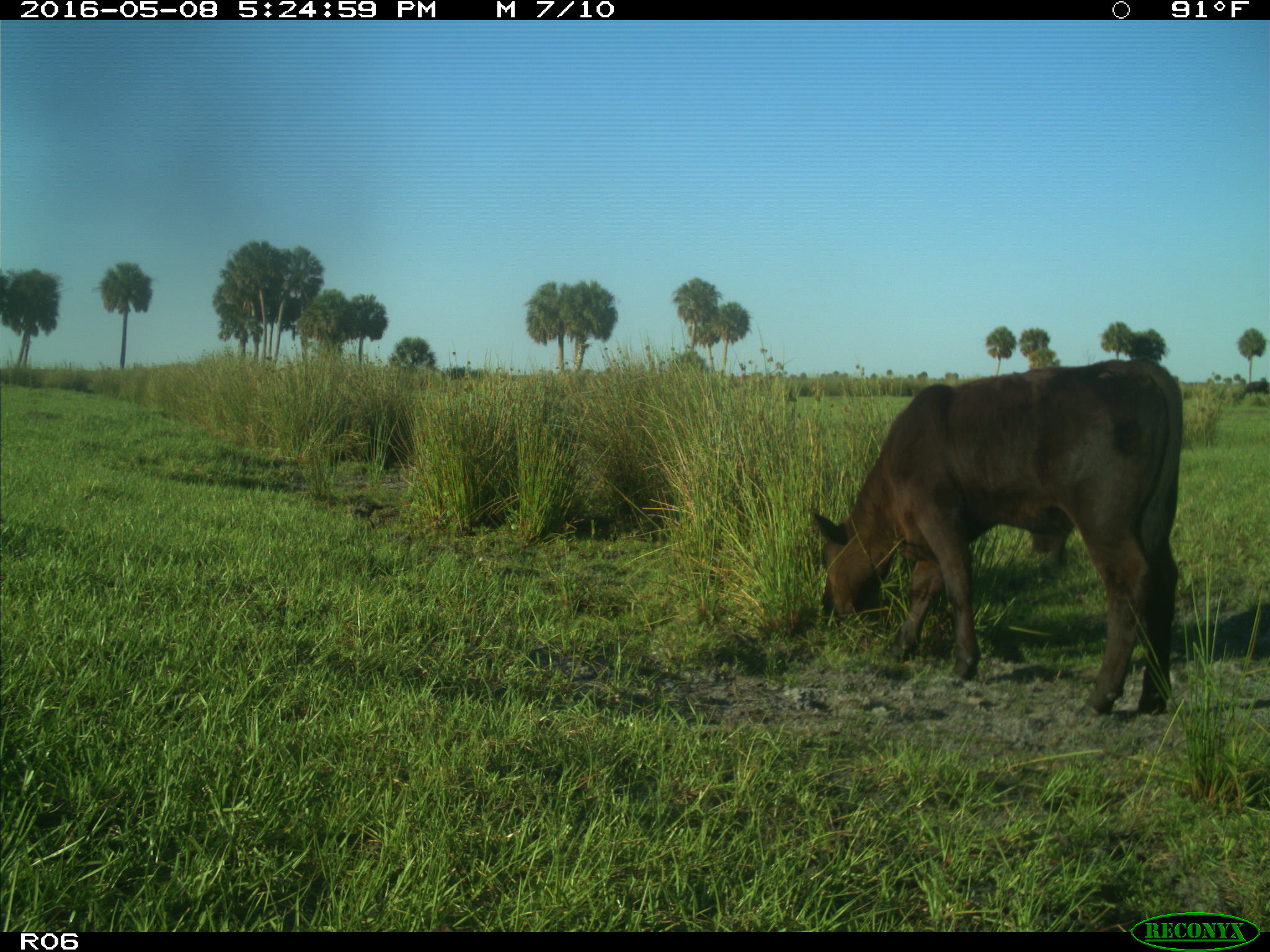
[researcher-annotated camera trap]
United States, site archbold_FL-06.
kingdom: Animalia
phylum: Chordata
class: Mammalia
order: Artiodactyla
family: Bovidae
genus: Bos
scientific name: Bos taurus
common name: domestic cow